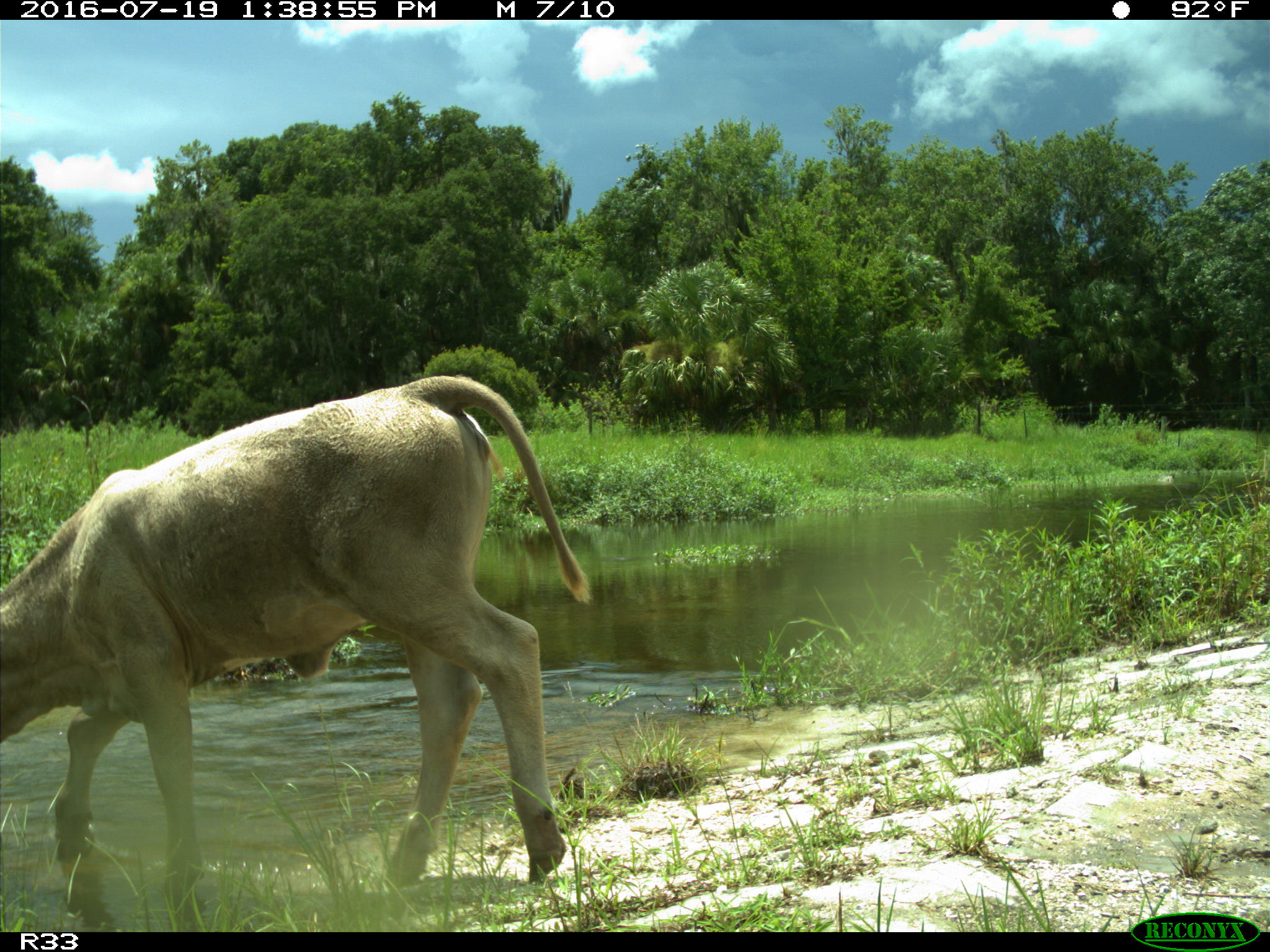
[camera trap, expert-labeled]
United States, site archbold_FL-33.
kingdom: Animalia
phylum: Chordata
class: Mammalia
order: Artiodactyla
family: Bovidae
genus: Bos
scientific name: Bos taurus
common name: domestic cow